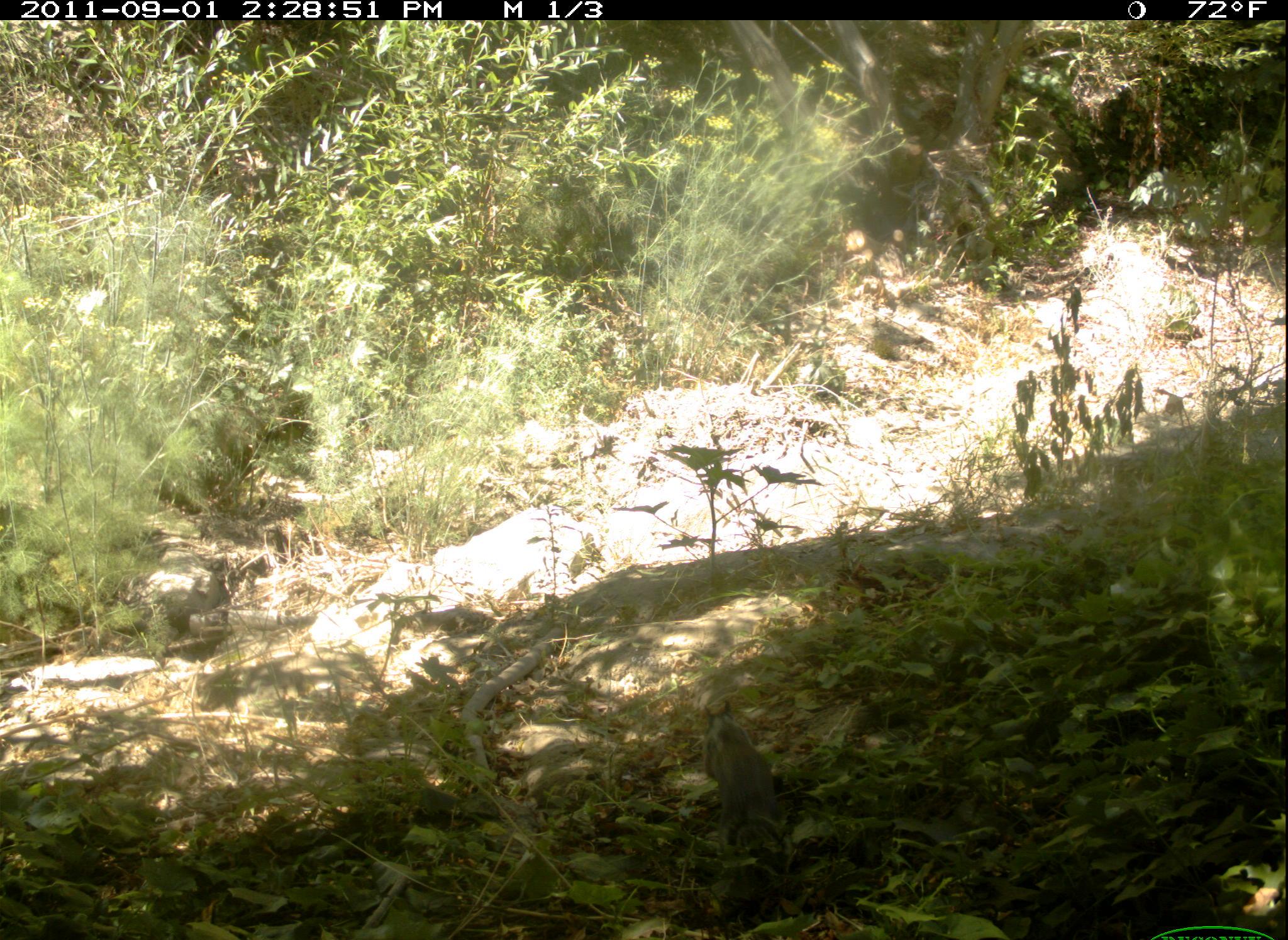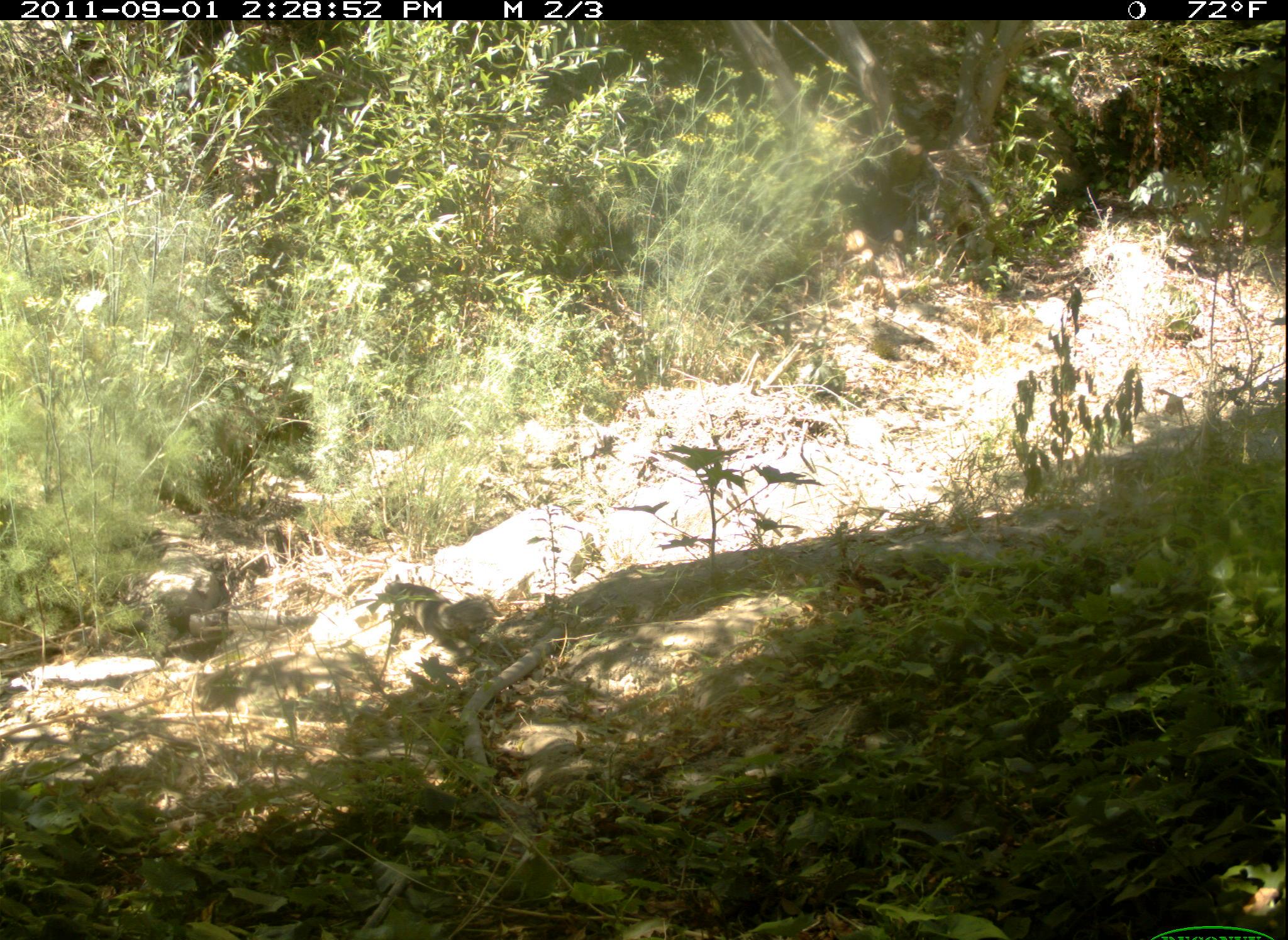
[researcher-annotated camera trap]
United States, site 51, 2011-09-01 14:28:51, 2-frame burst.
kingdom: Animalia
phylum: Chordata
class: Mammalia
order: Rodentia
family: Sciuridae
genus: Sciurus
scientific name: Sciurus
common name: squirrel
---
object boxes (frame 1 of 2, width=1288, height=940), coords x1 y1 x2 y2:
squirrel: 686 696 810 883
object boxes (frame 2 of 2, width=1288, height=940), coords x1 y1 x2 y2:
squirrel: 364 570 514 651